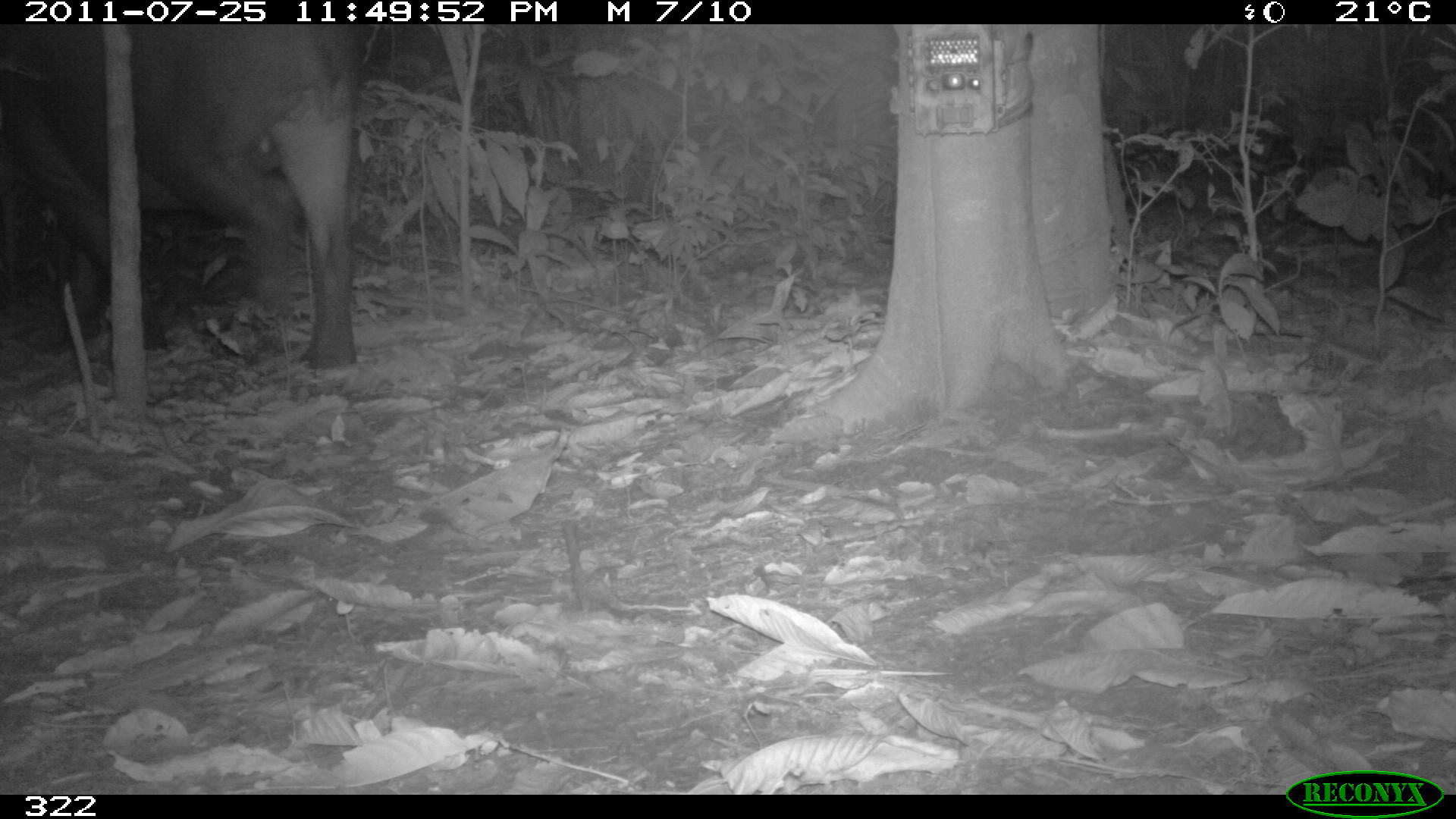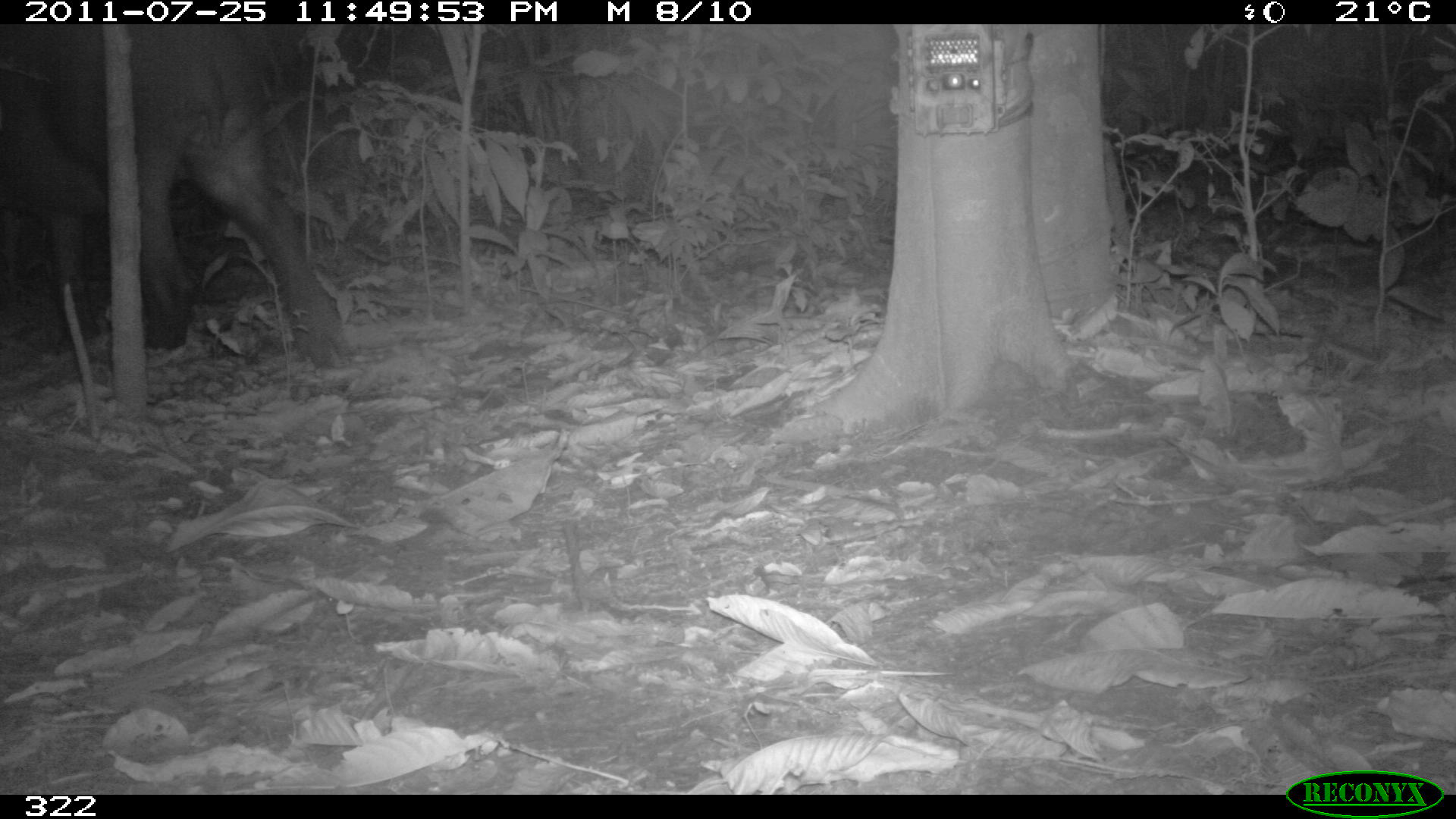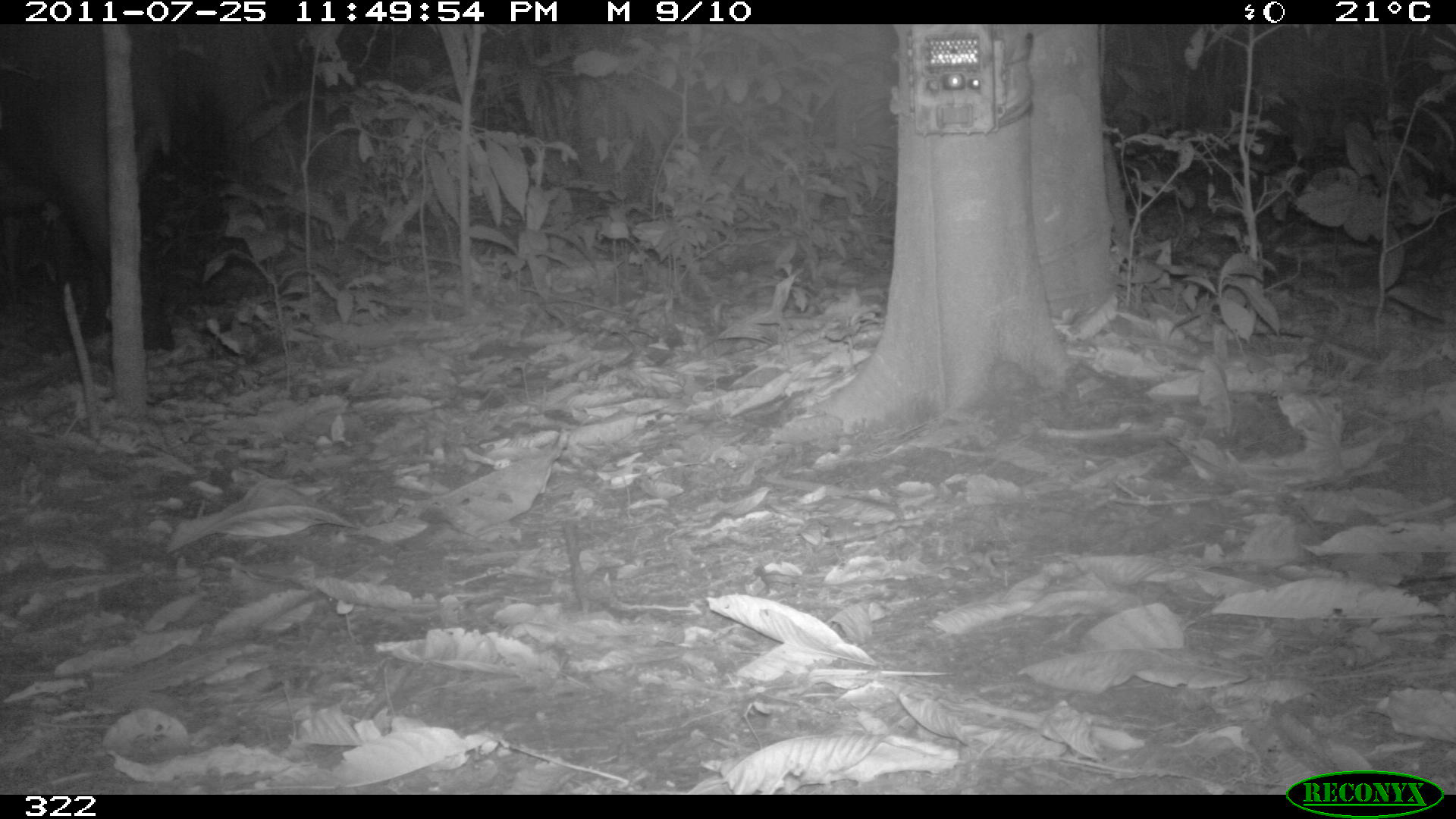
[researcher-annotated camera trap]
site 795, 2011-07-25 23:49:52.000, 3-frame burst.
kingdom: Animalia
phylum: Chordata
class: Mammalia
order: Perissodactyla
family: Tapiridae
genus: Tapirus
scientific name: Tapirus terrestris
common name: south american tapir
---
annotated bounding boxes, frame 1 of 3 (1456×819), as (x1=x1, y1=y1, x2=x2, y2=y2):
tapirus terrestris: (x1=0, y1=22, x2=361, y2=370)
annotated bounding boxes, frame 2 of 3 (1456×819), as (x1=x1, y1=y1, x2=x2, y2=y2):
tapirus terrestris: (x1=0, y1=24, x2=342, y2=365)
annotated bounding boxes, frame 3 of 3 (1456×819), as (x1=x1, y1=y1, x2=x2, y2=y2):
tapirus terrestris: (x1=0, y1=24, x2=170, y2=316)